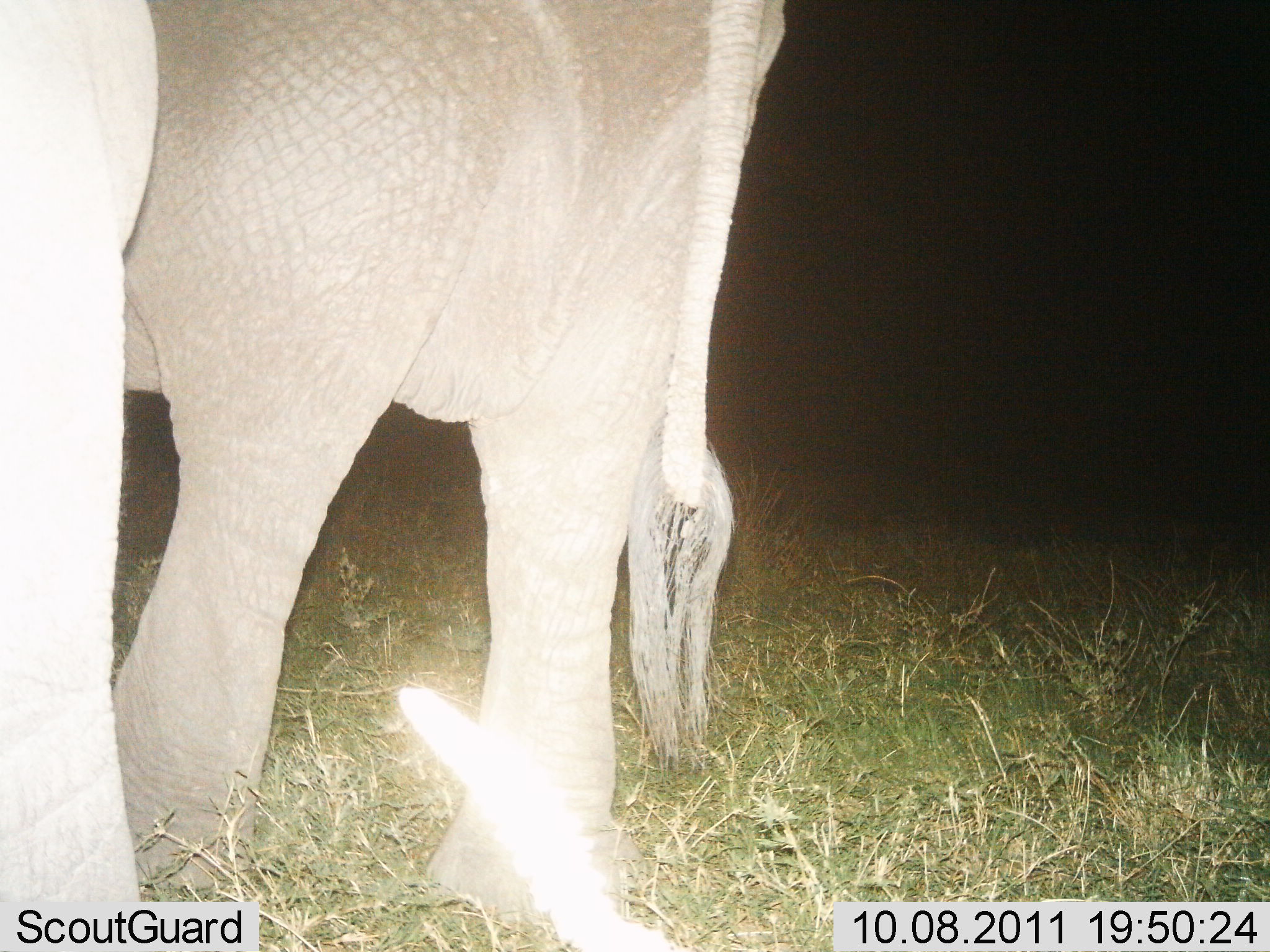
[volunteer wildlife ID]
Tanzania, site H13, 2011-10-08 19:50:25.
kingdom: Animalia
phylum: Chordata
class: Mammalia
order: Proboscidea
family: Elephantidae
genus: Loxodonta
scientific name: Loxodonta africana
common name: african bush elephant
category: elephant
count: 1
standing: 88%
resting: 0%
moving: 12%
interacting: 6%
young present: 6%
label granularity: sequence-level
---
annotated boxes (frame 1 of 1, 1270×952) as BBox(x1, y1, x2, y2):
animal: BBox(82, 2, 788, 952); BBox(0, 0, 161, 952)